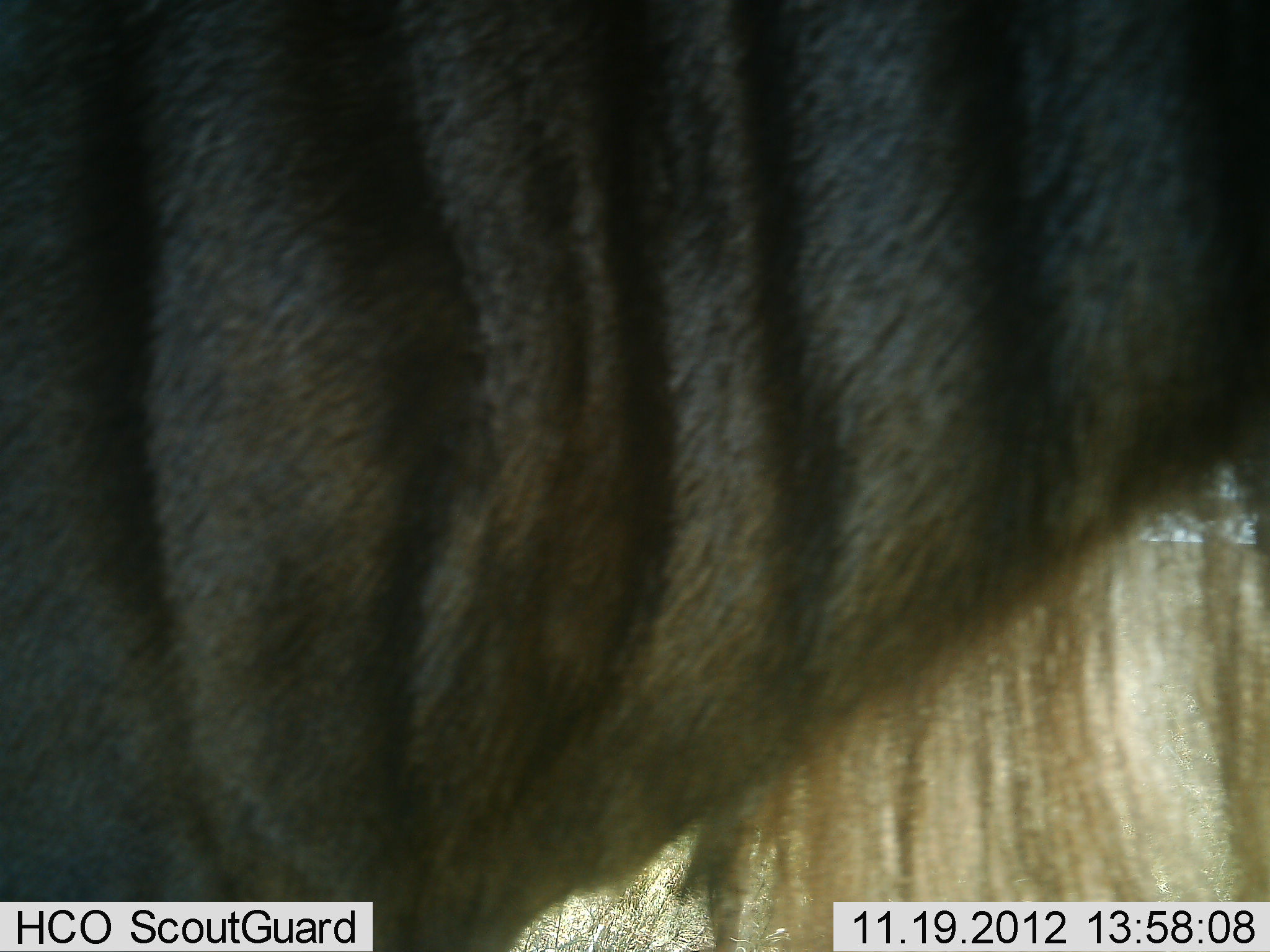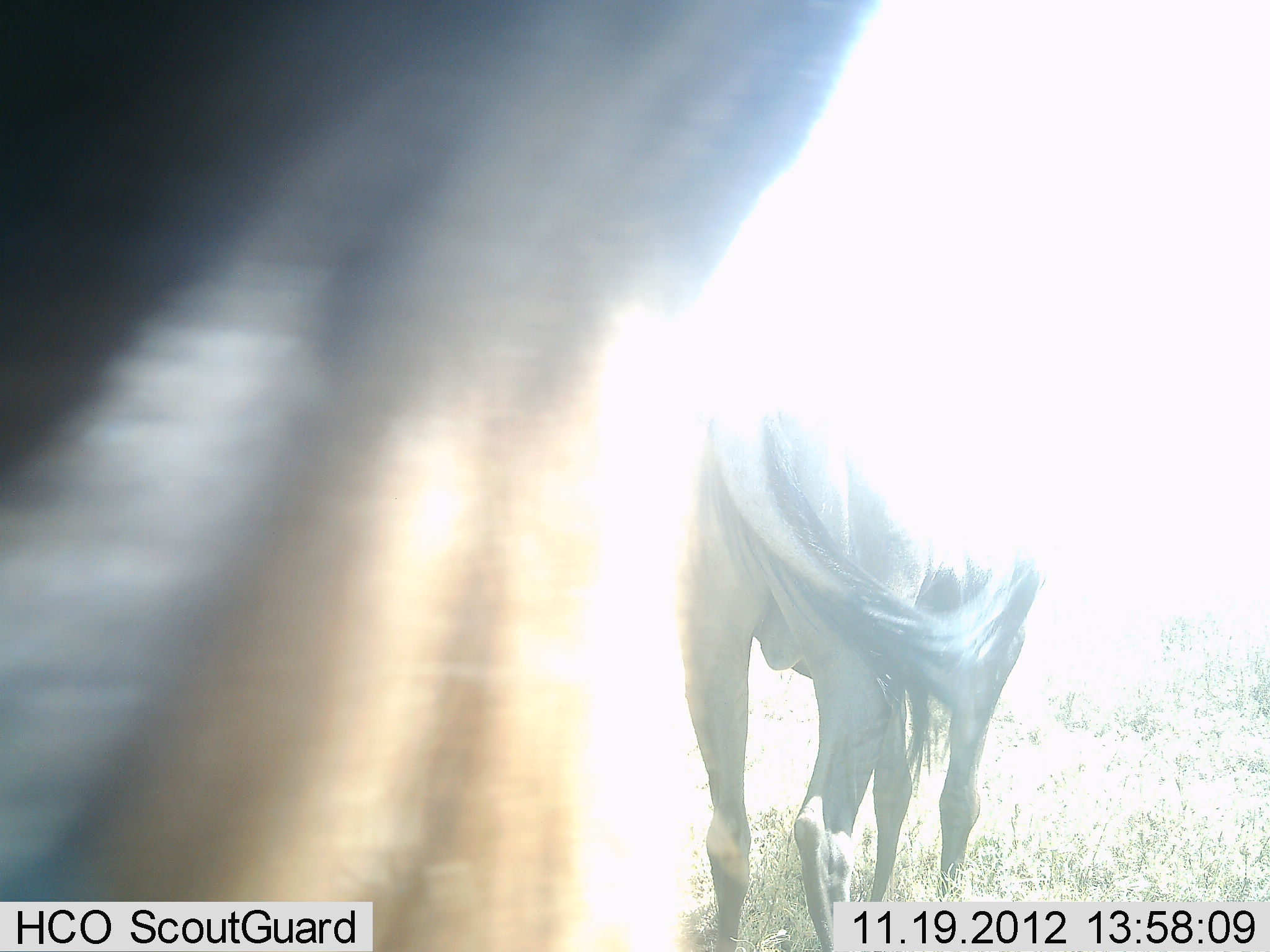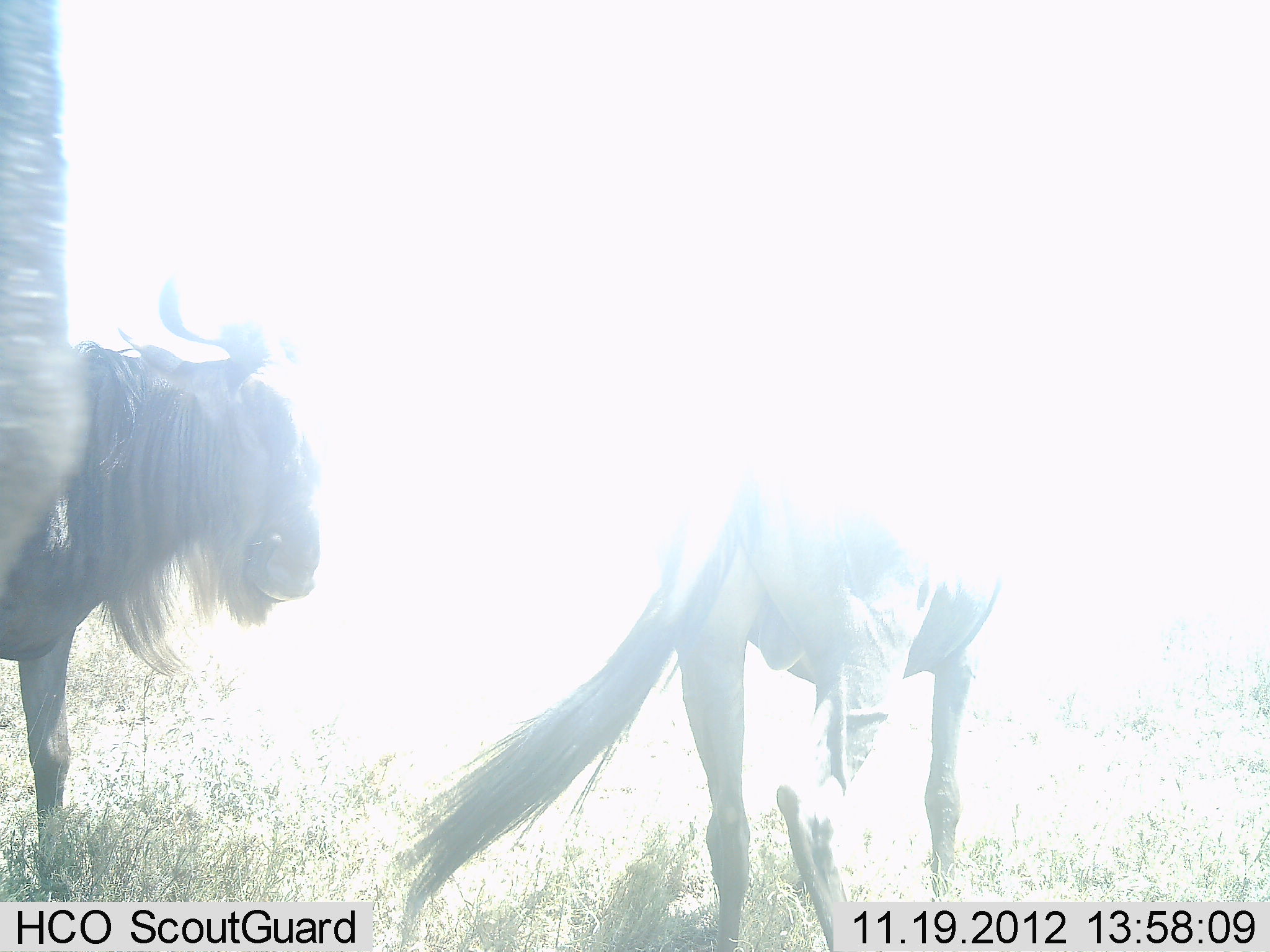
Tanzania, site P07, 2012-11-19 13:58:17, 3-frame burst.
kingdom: Animalia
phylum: Chordata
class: Mammalia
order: Artiodactyla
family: Bovidae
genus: Connochaetes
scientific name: Connochaetes taurinus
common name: blue wildebeest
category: wildebeest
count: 3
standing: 64%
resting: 0%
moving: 55%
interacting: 0%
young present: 0%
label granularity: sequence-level